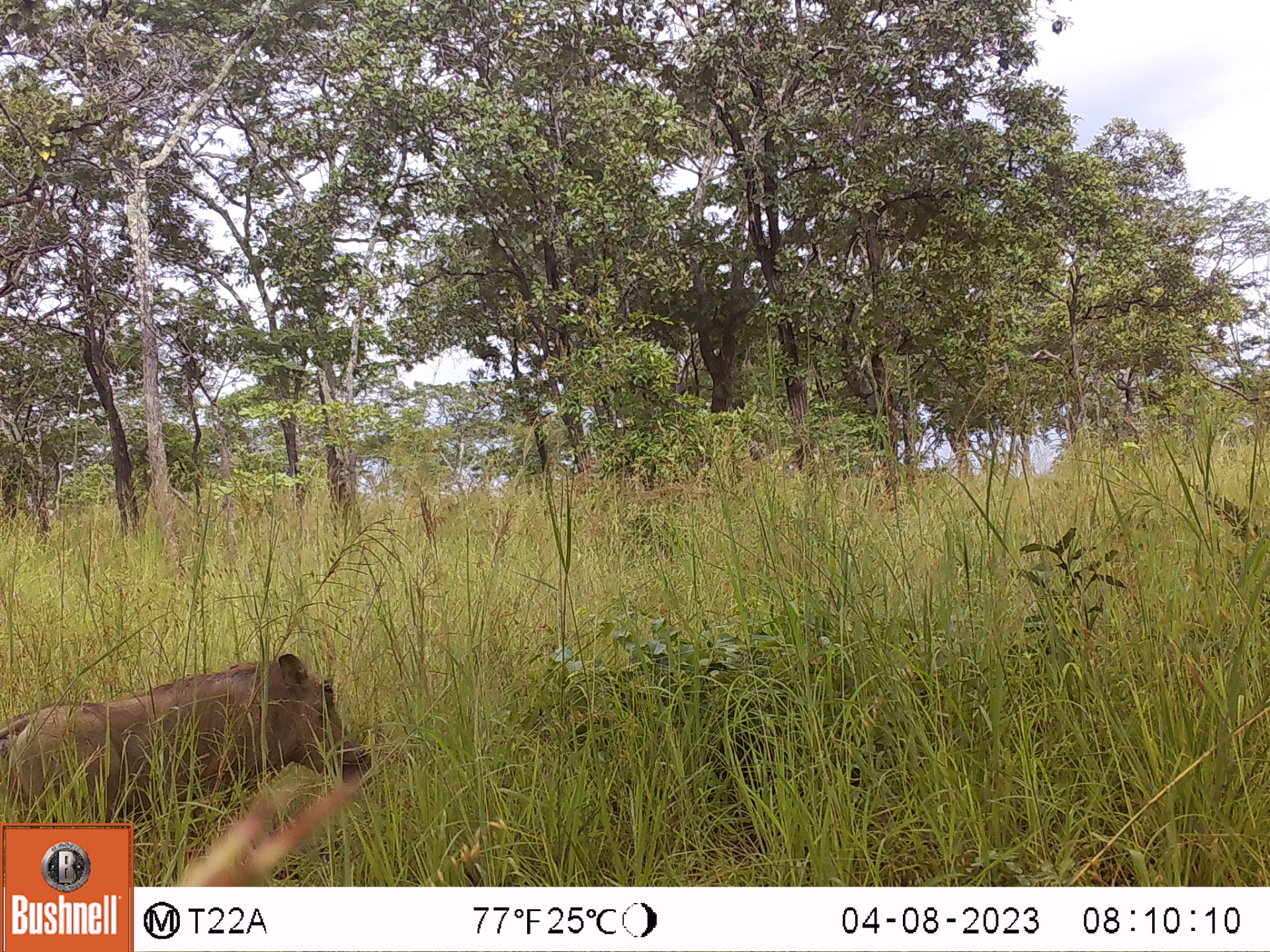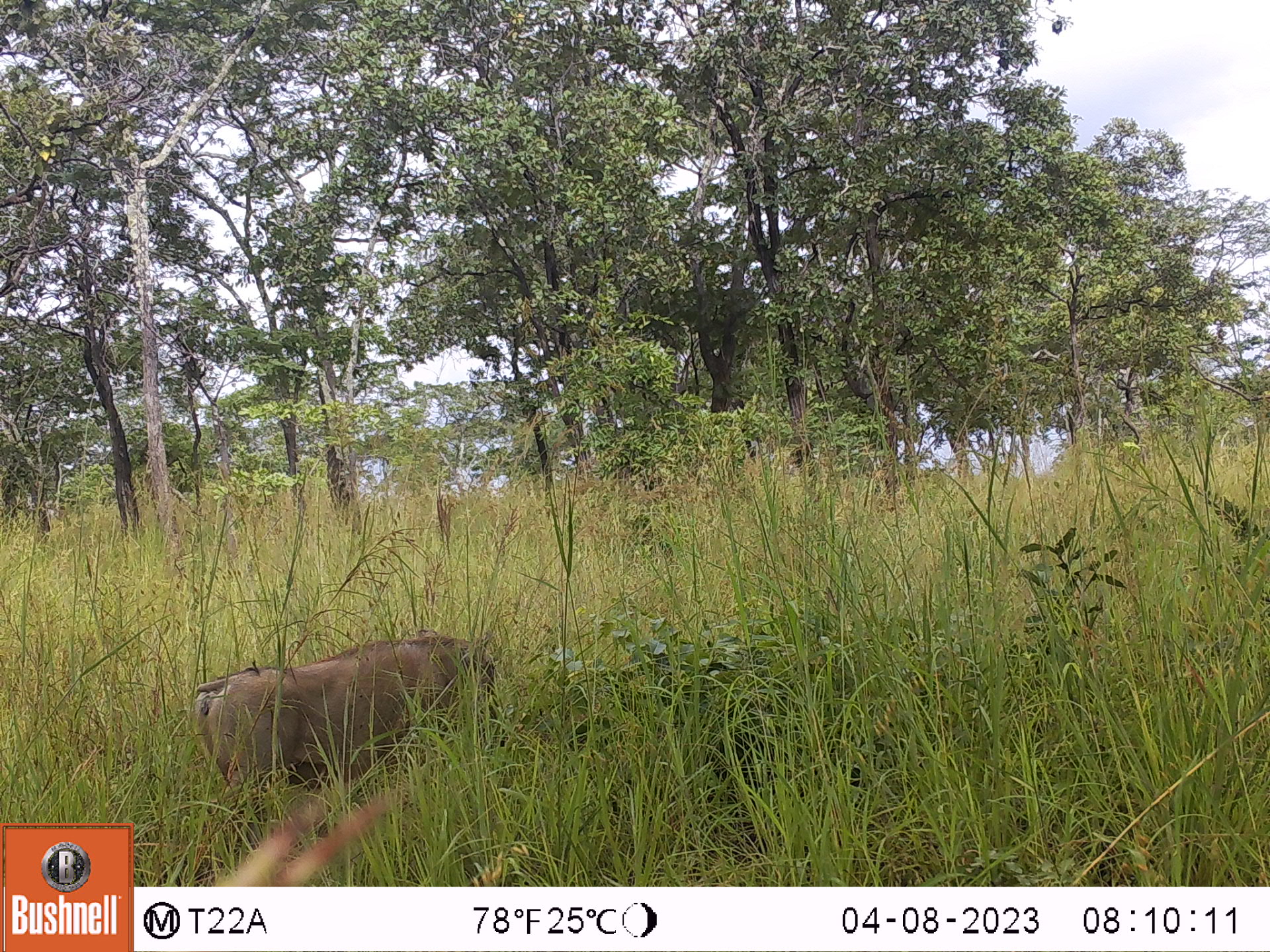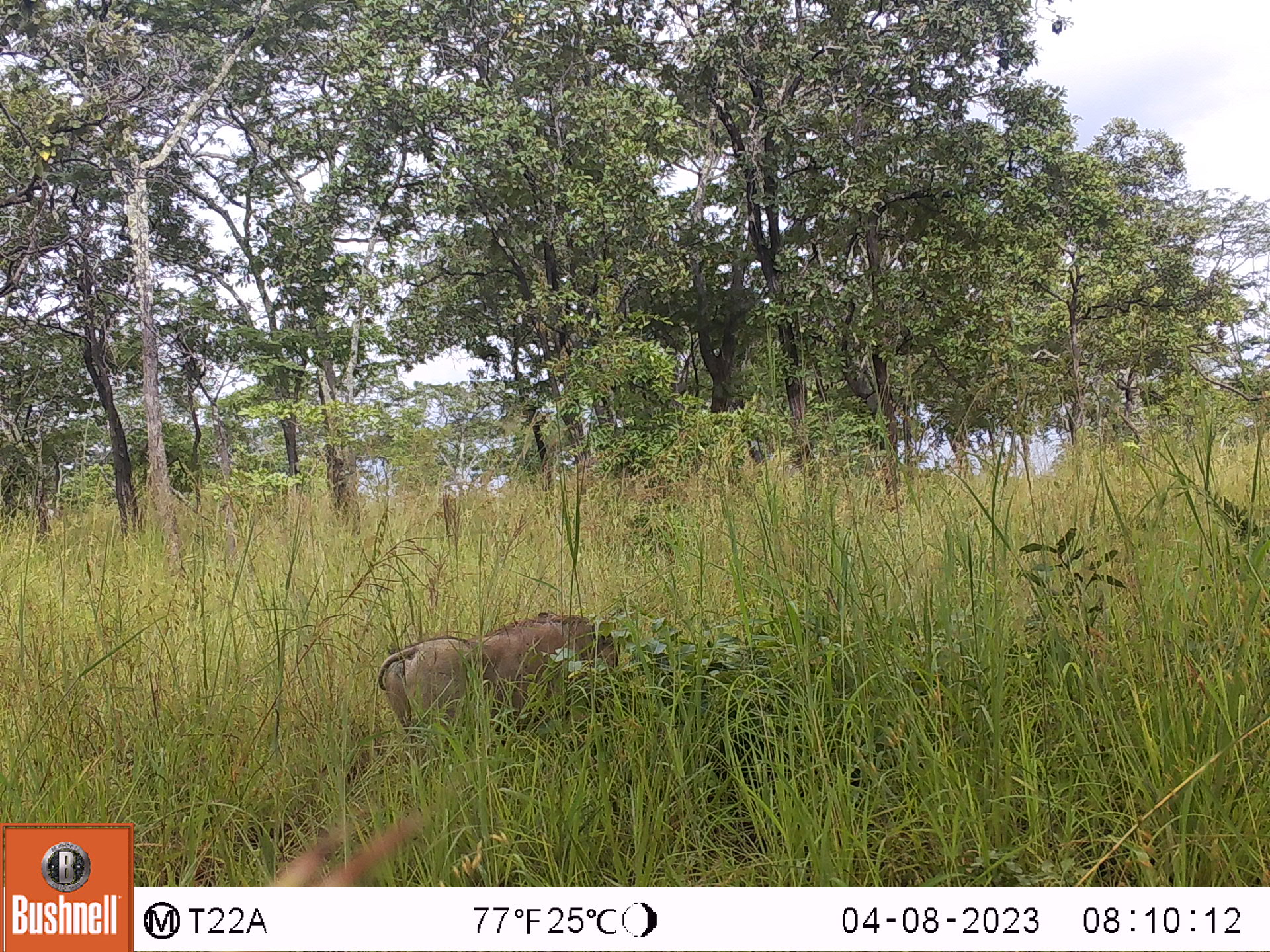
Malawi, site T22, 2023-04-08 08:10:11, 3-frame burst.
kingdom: Animalia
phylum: Chordata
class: Mammalia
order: Artiodactyla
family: Suidae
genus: Phacochoerus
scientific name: Phacochoerus africanus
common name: common warthog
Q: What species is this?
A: Common warthog (Phacochoerus africanus).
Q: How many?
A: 1.